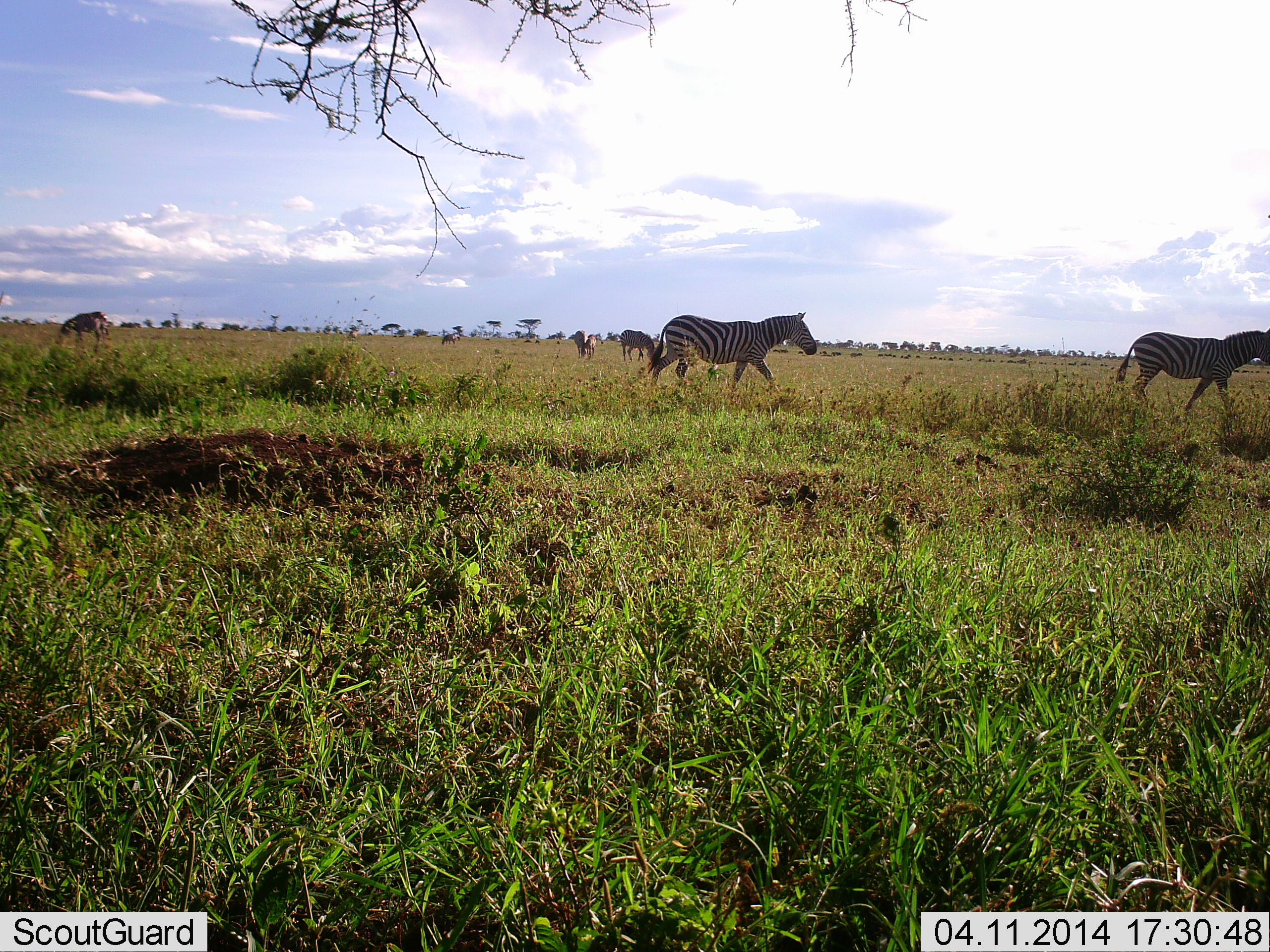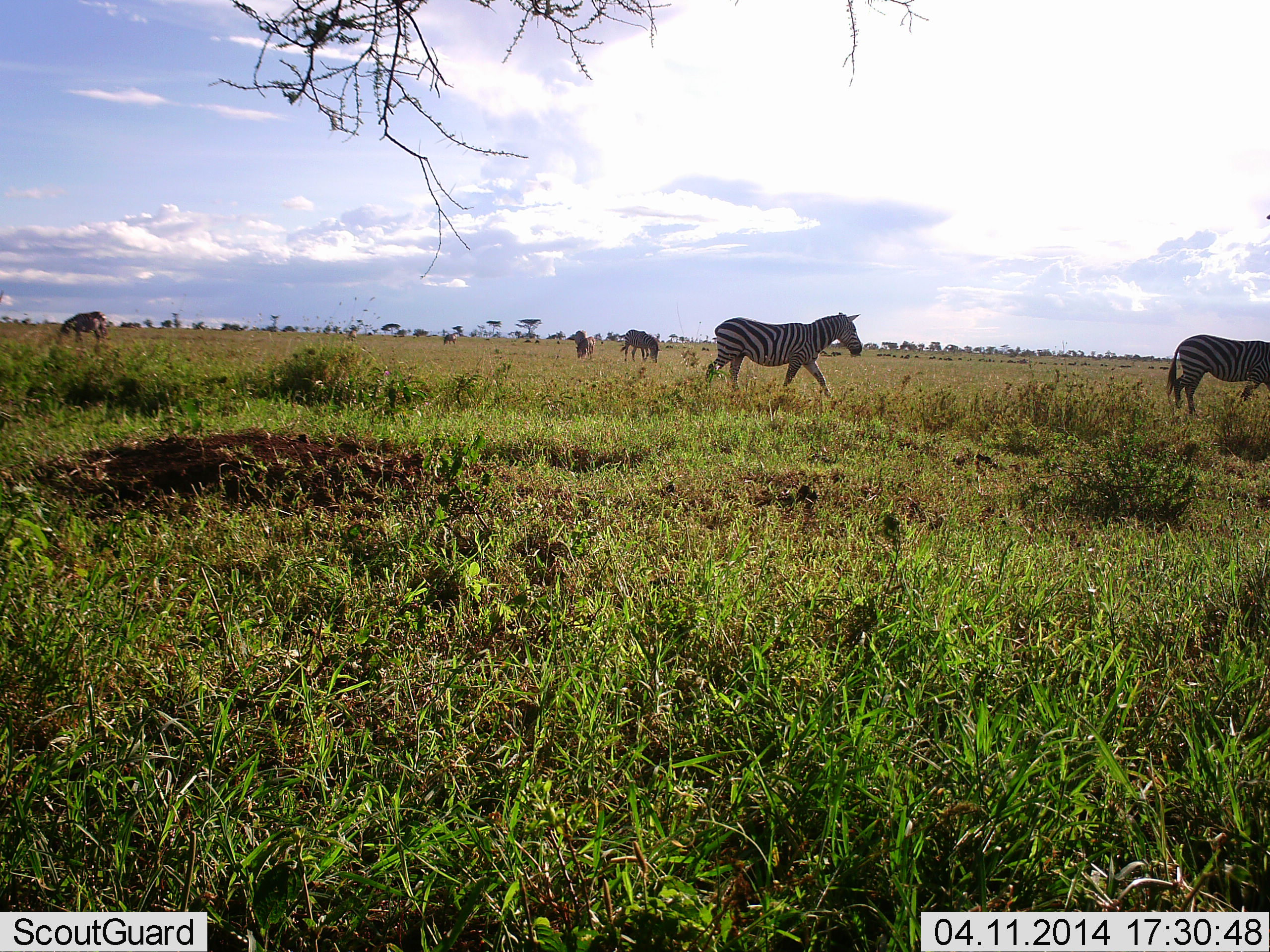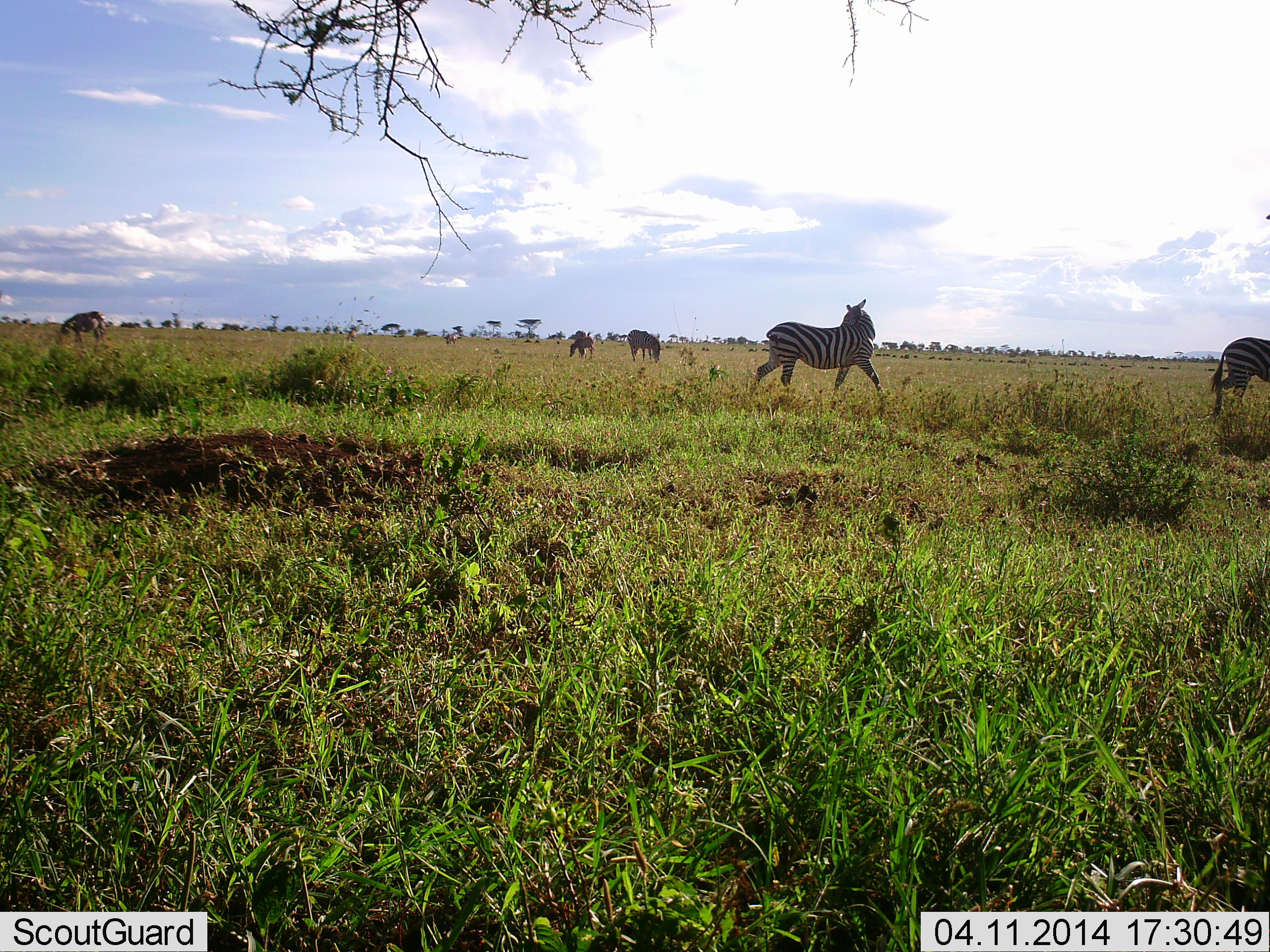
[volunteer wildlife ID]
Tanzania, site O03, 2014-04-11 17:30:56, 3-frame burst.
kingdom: Animalia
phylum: Chordata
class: Mammalia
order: Perissodactyla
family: Equidae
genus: Equus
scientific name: Equus quagga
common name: plains zebra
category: zebra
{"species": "zebra (plains zebra) (Equus quagga)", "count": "5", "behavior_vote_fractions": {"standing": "18%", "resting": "0%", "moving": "100%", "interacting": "0%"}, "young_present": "0%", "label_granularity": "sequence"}